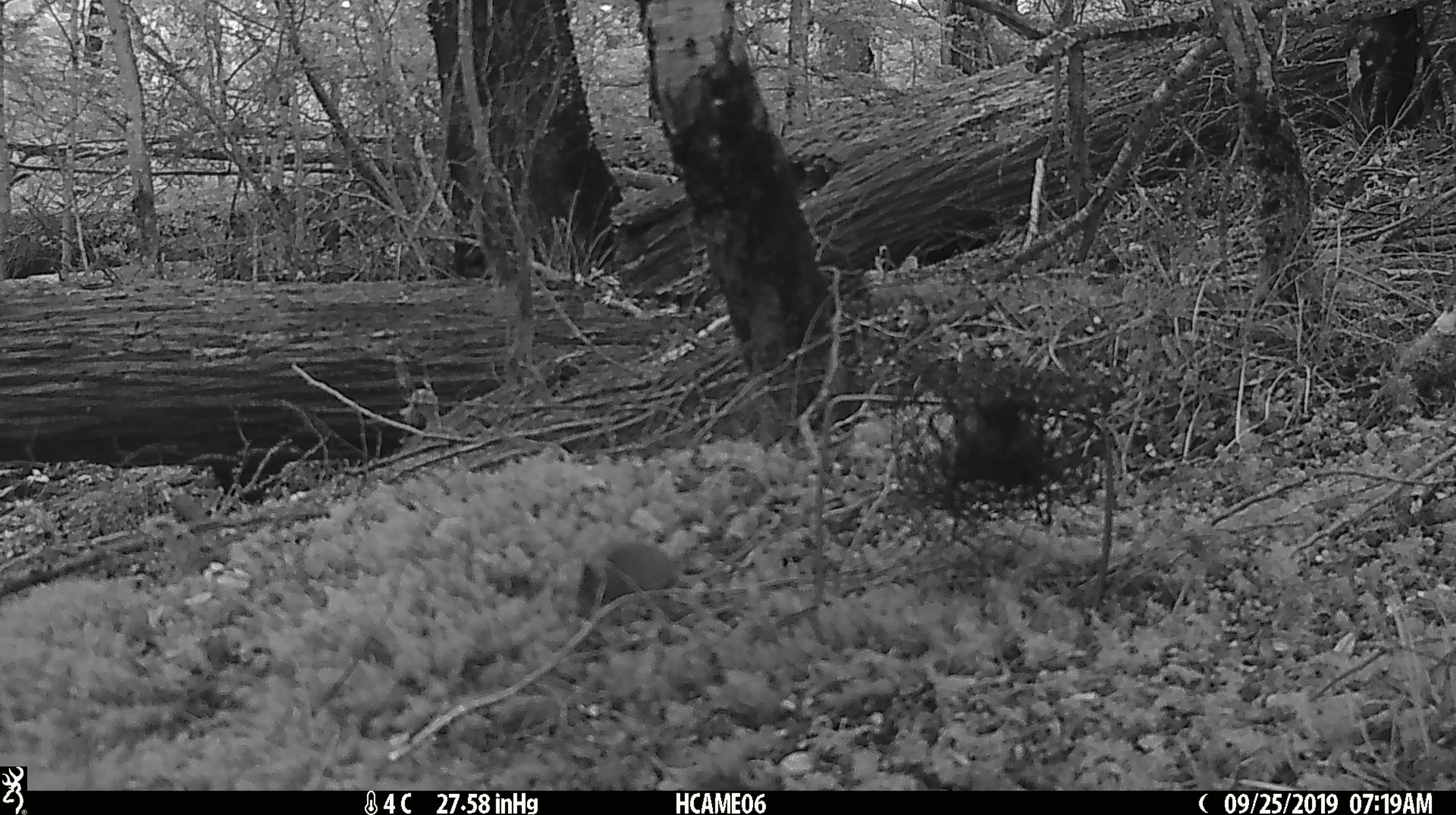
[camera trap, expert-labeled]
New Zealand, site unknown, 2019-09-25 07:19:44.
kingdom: Animalia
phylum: Chordata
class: Mammalia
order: Rodentia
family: Muridae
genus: Mus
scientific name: Mus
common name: mouse